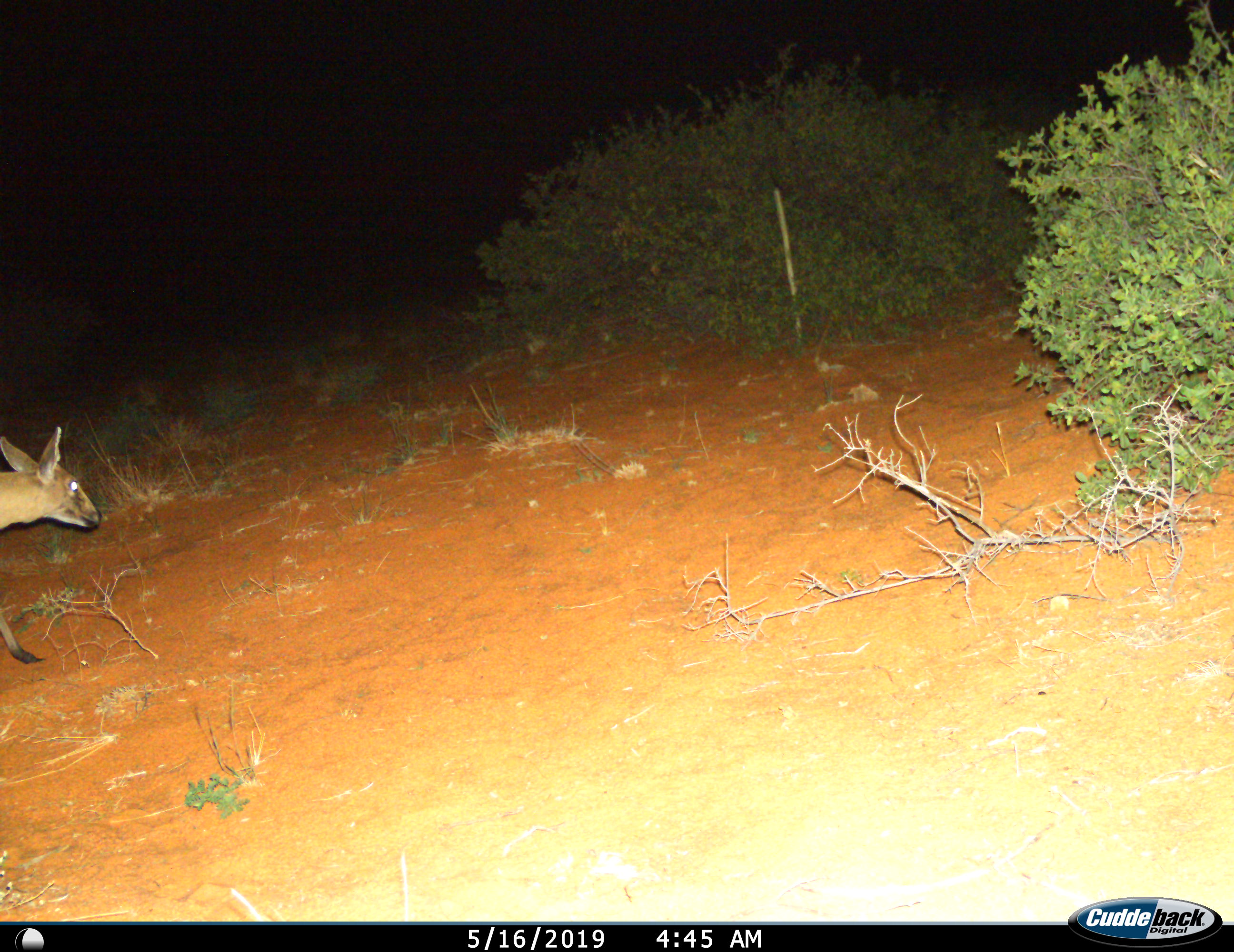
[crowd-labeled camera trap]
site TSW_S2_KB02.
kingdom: Animalia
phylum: Chordata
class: Mammalia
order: Artiodactyla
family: Bovidae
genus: Sylvicapra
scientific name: Sylvicapra grimmia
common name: common duiker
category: duikercommongrey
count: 1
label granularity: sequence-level